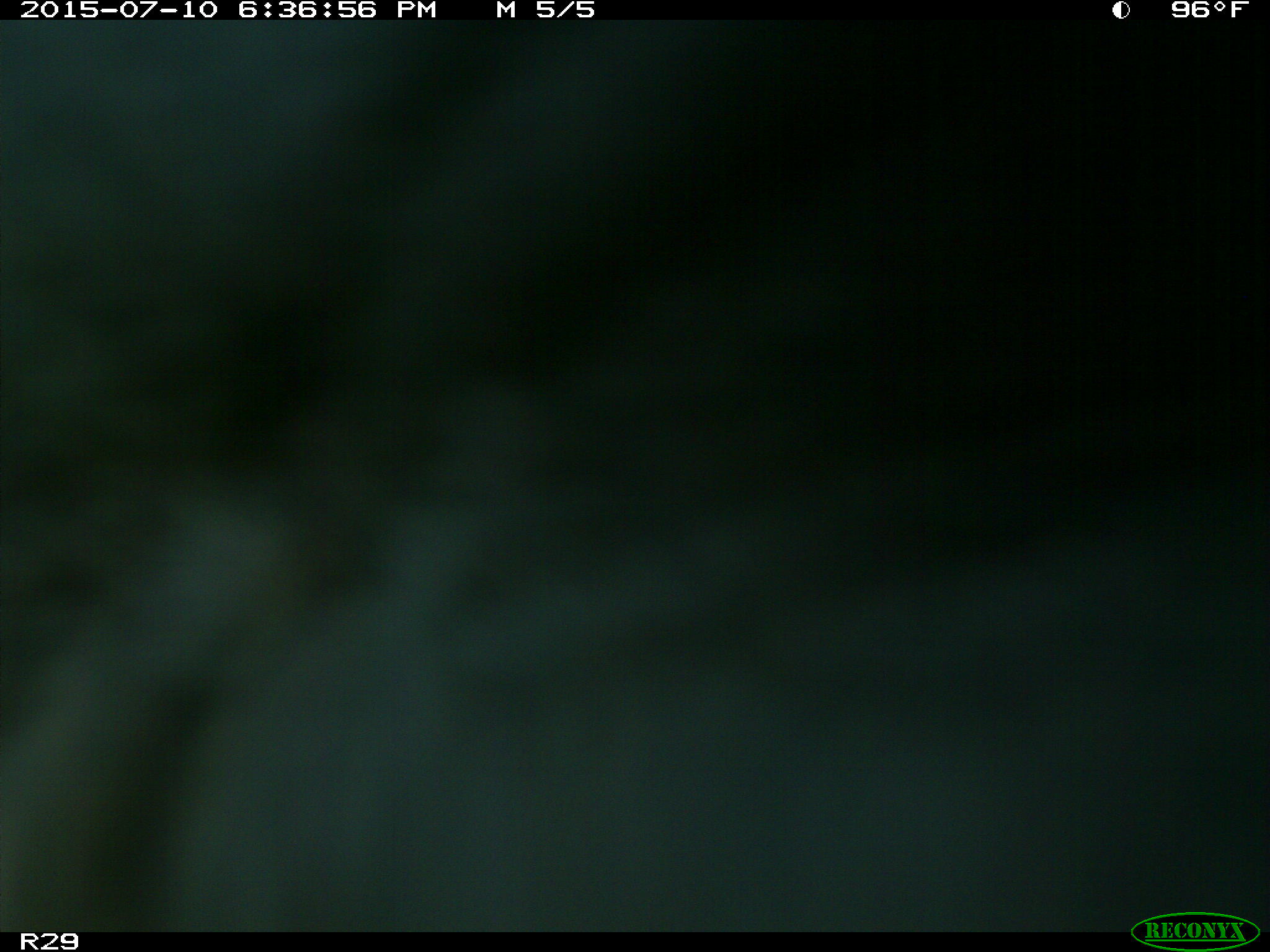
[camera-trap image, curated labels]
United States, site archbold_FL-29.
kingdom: Animalia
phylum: Chordata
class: Mammalia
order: Artiodactyla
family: Bovidae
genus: Bos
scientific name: Bos taurus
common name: domestic cow